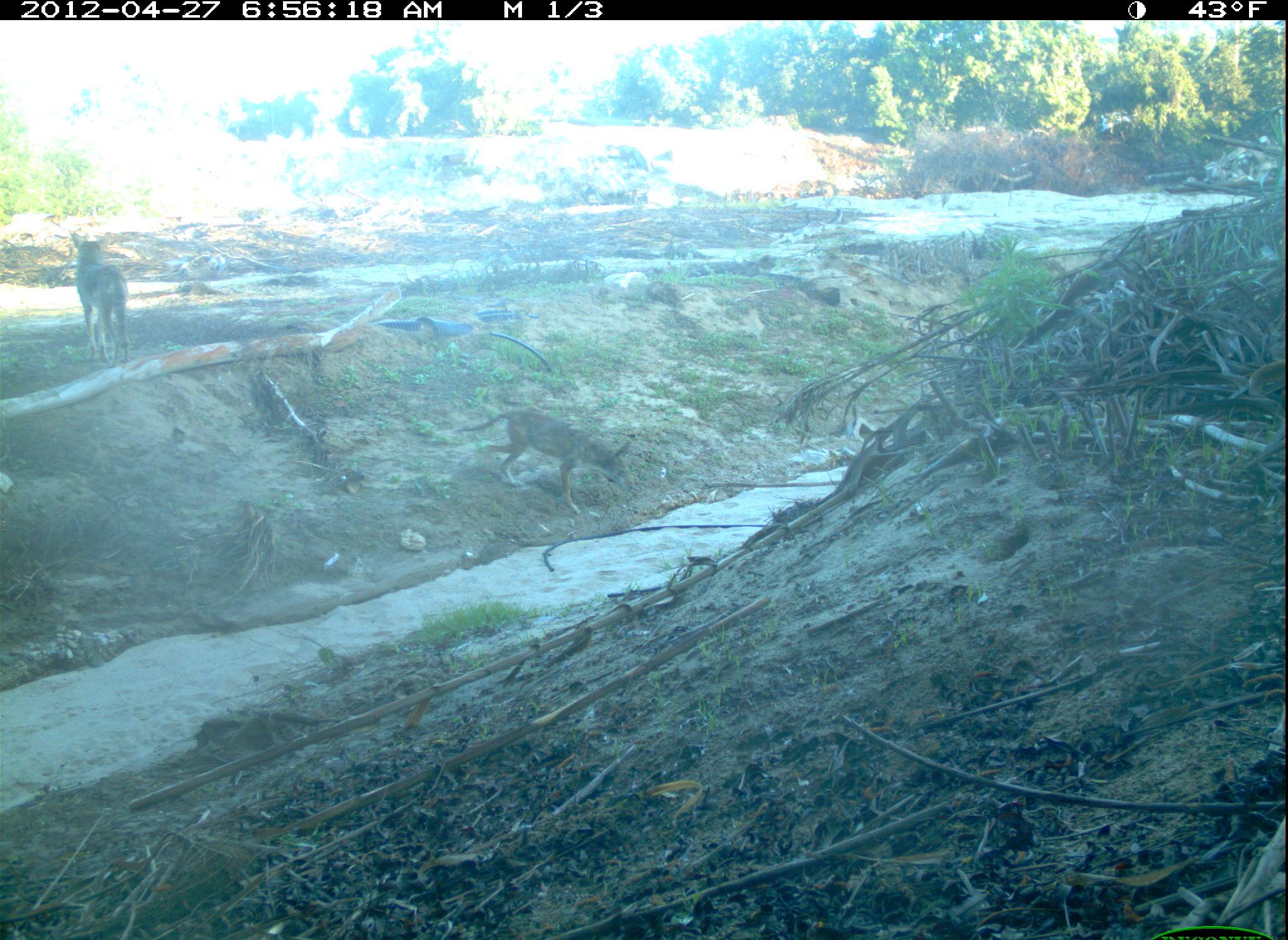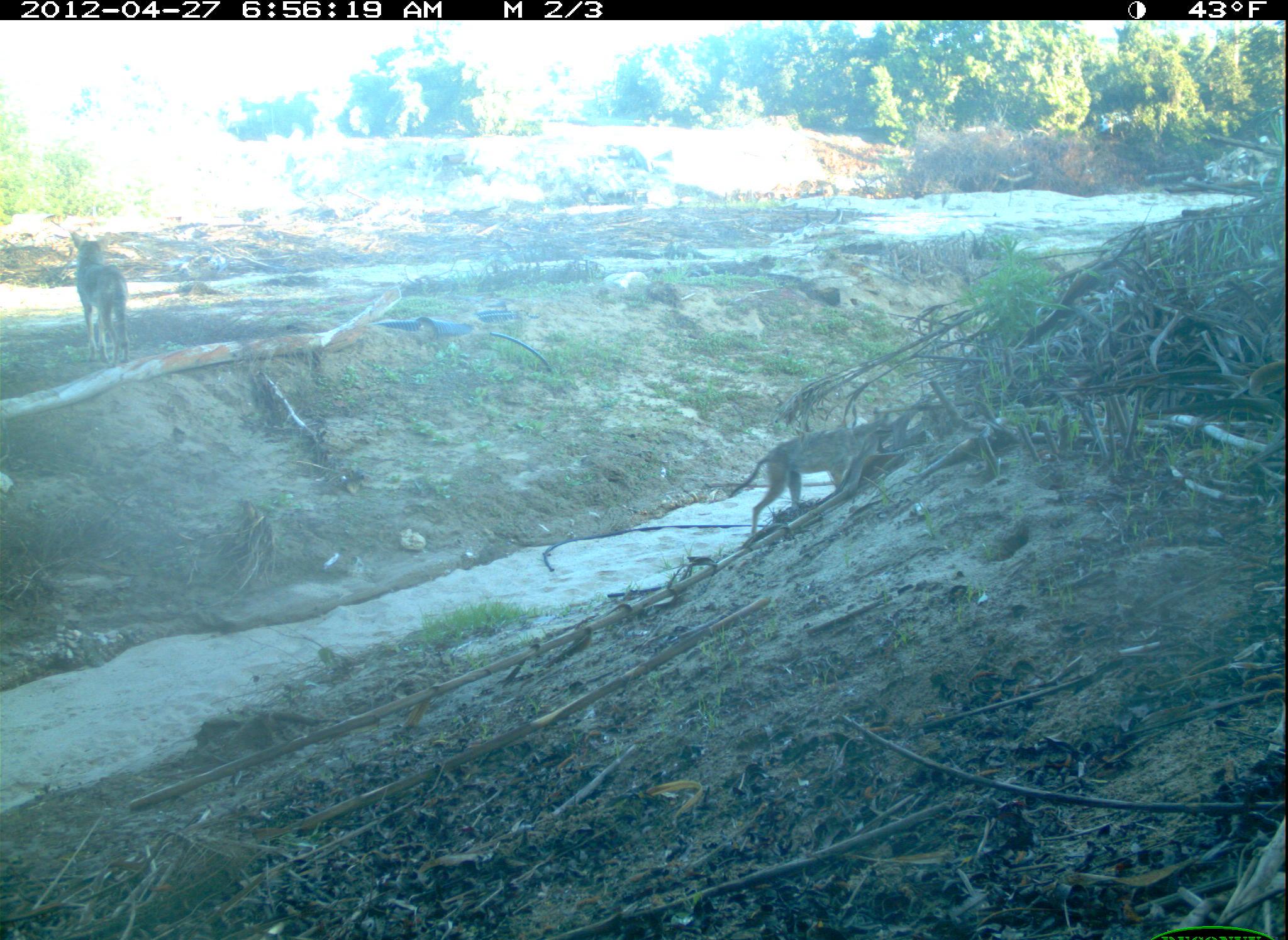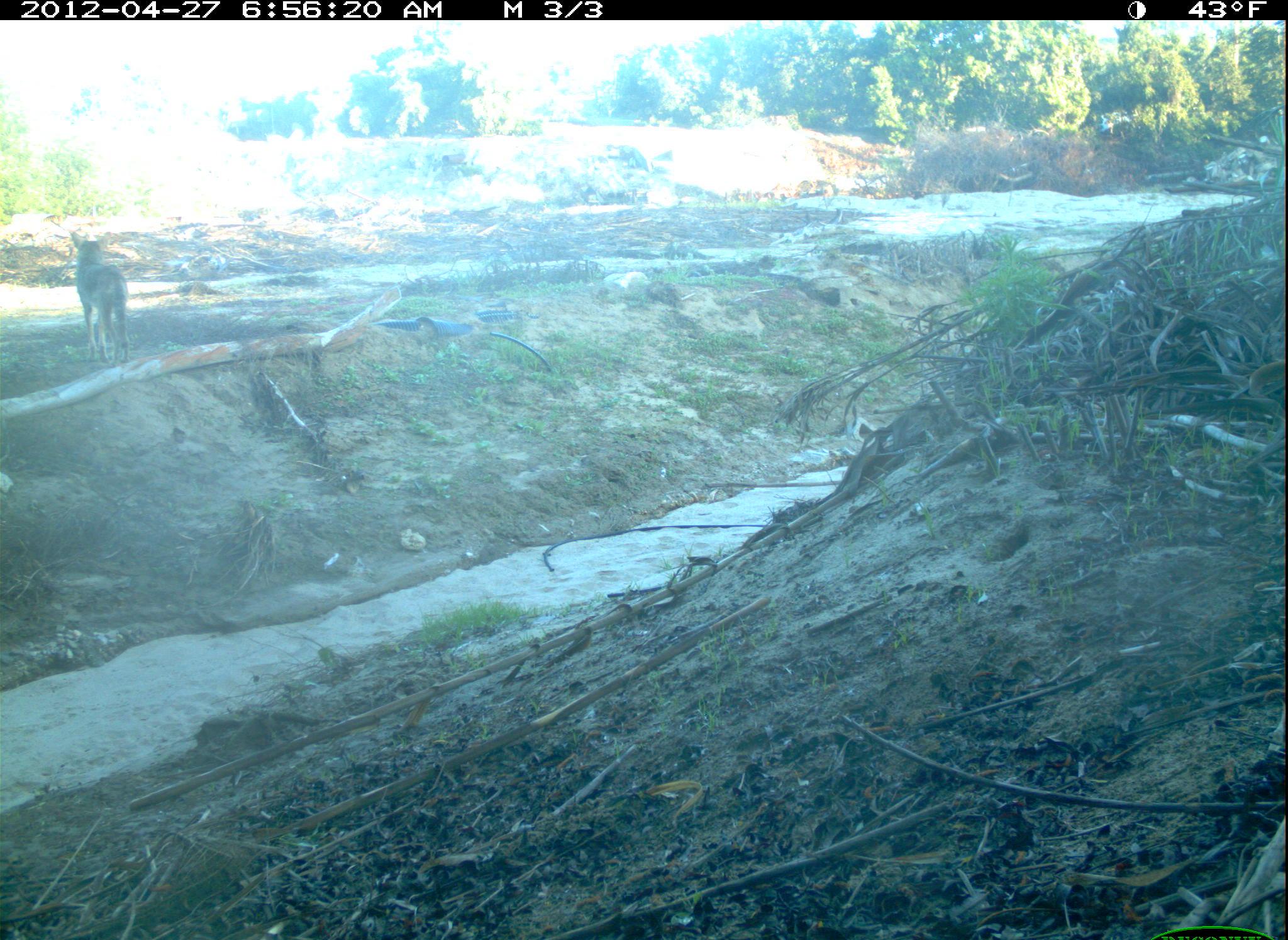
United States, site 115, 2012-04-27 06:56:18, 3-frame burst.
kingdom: Animalia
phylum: Chordata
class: Mammalia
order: Carnivora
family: Canidae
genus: Canis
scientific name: Canis latrans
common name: coyote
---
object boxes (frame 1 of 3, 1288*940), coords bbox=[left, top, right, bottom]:
coyote: bbox=[449, 395, 646, 535]; bbox=[52, 221, 171, 382]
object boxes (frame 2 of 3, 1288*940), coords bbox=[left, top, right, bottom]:
coyote: bbox=[712, 416, 924, 552]; bbox=[60, 224, 150, 367]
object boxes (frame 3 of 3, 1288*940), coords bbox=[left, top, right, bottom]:
coyote: bbox=[47, 221, 147, 372]